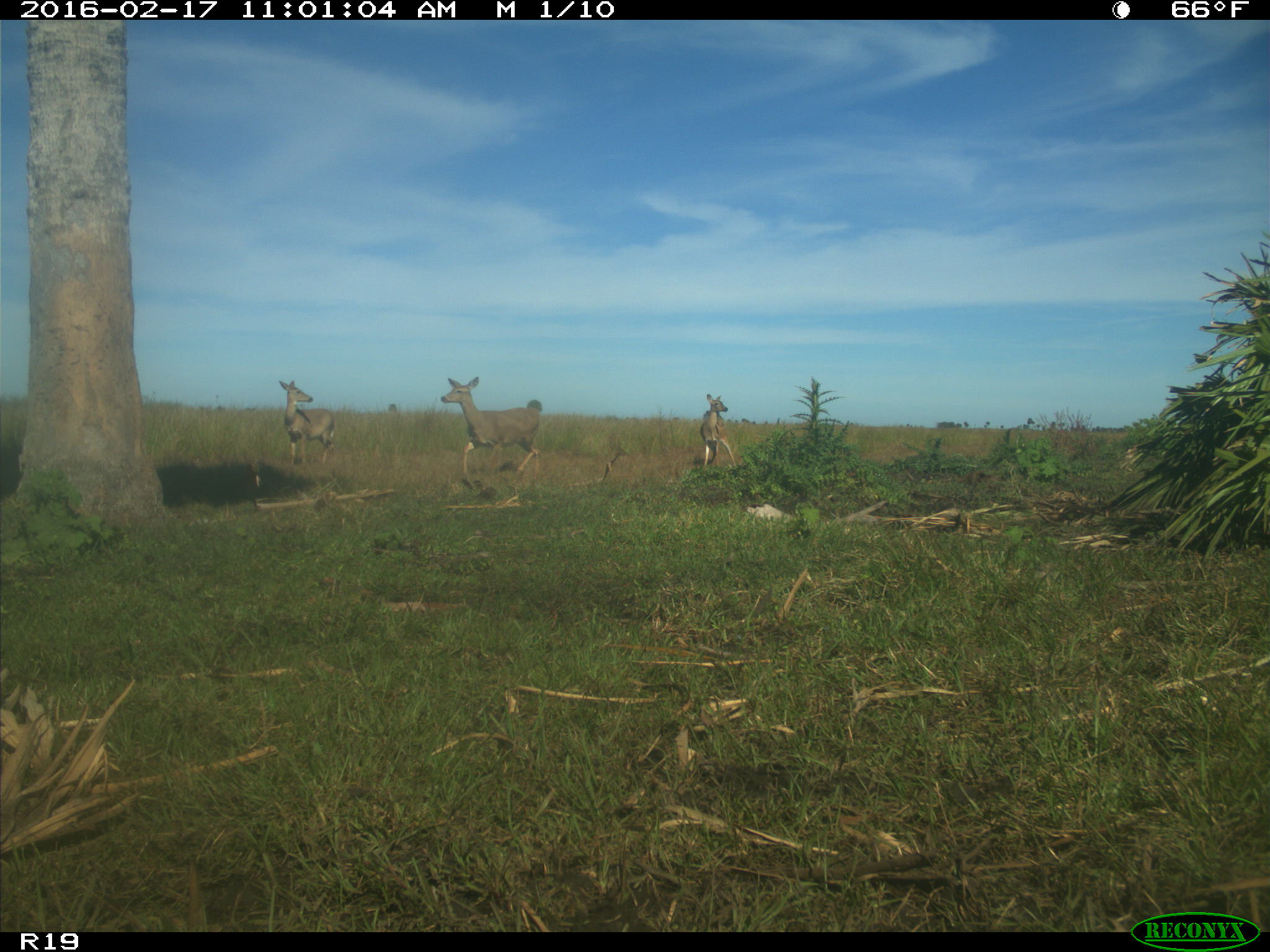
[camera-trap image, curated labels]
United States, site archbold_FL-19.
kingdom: Animalia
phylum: Chordata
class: Mammalia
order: Artiodactyla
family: Cervidae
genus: Odocoileus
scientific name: Odocoileus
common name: deer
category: unidentified deer